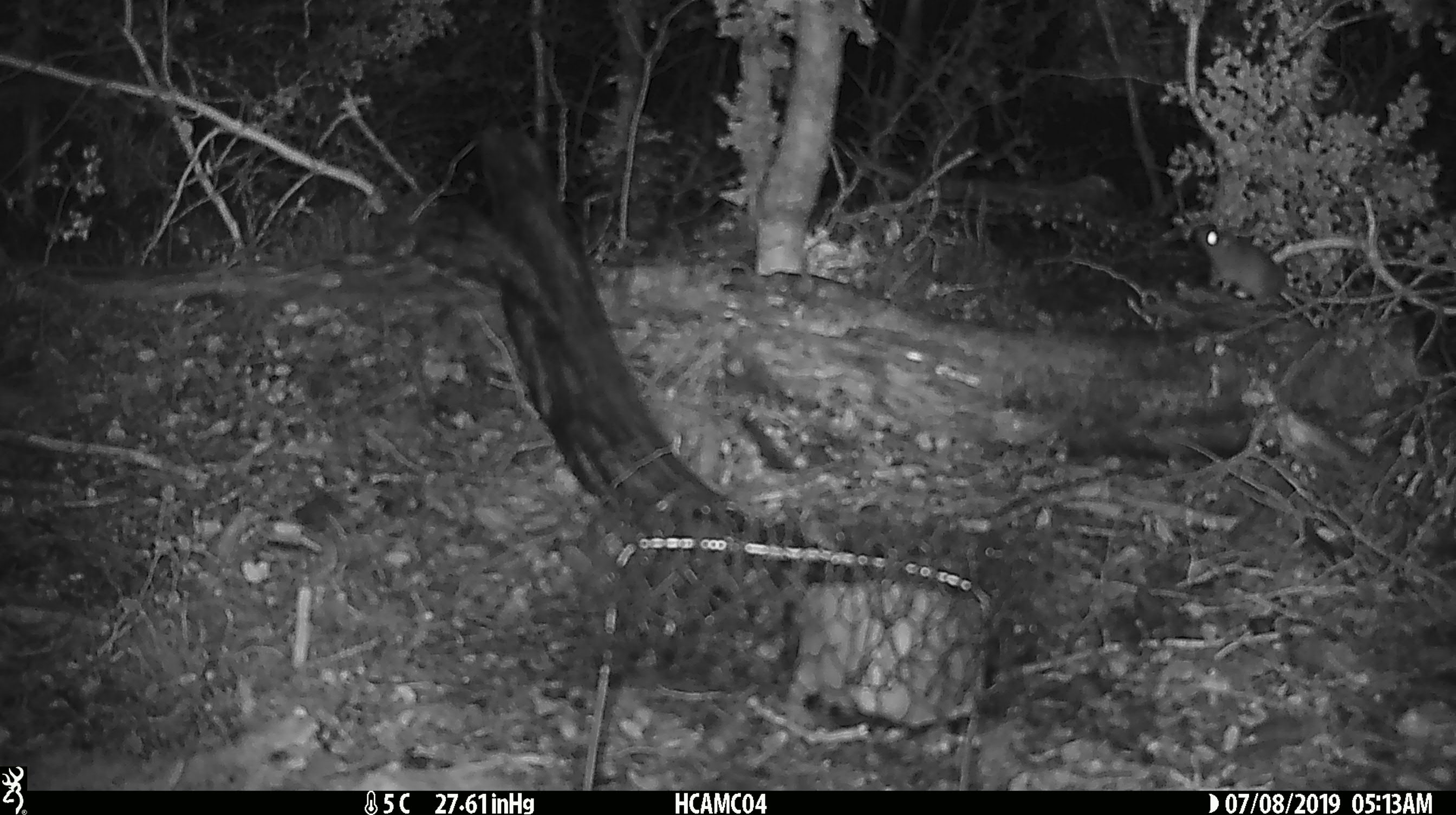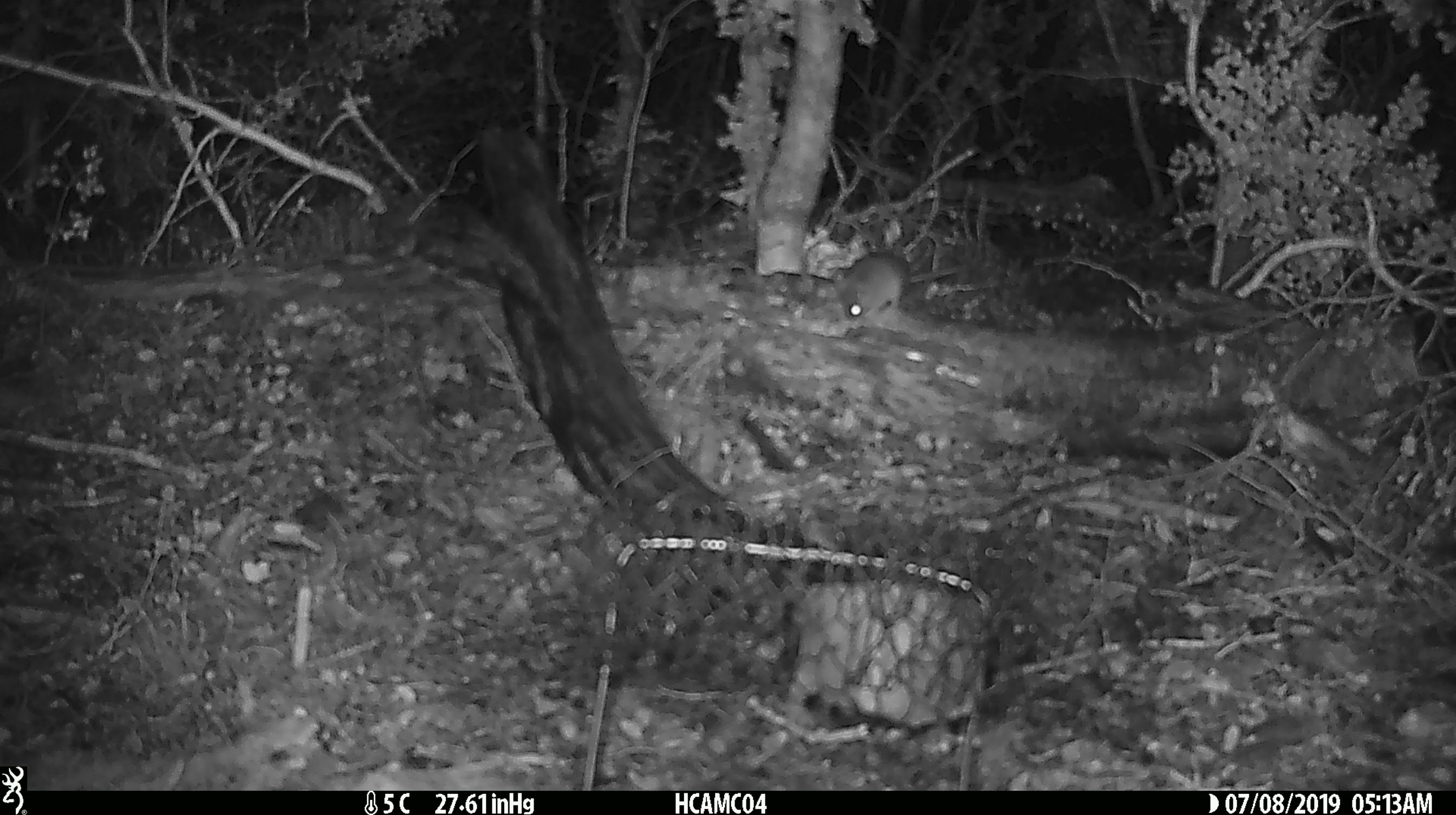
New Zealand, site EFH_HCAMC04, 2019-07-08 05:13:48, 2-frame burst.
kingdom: Animalia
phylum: Chordata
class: Mammalia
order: Rodentia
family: Muridae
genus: Mus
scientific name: Mus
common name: mouse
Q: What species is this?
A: Mouse (Mus).